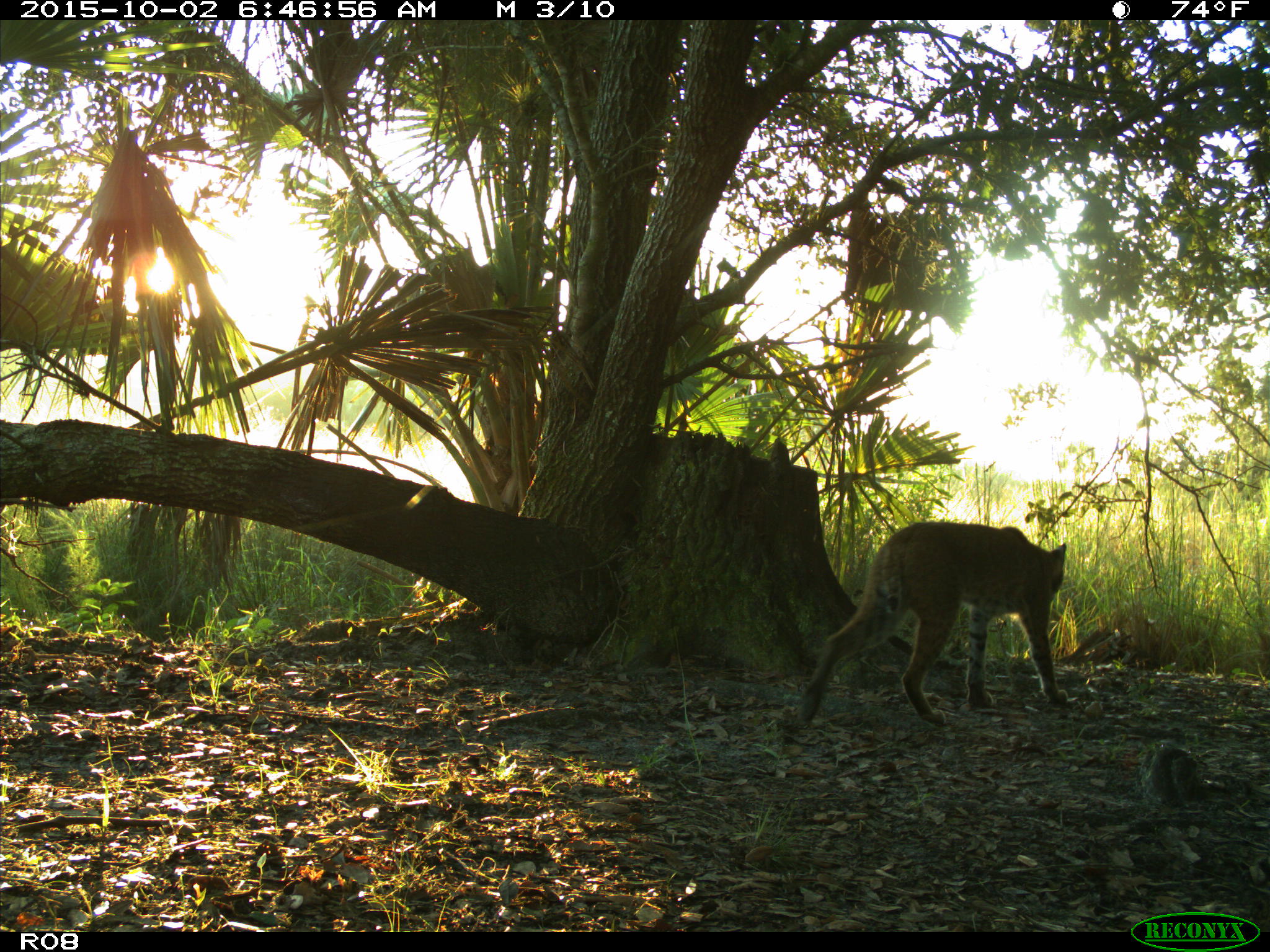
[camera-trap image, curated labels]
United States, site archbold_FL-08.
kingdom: Animalia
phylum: Chordata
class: Mammalia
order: Carnivora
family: Felidae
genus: Lynx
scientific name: Lynx rufus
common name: bobcat